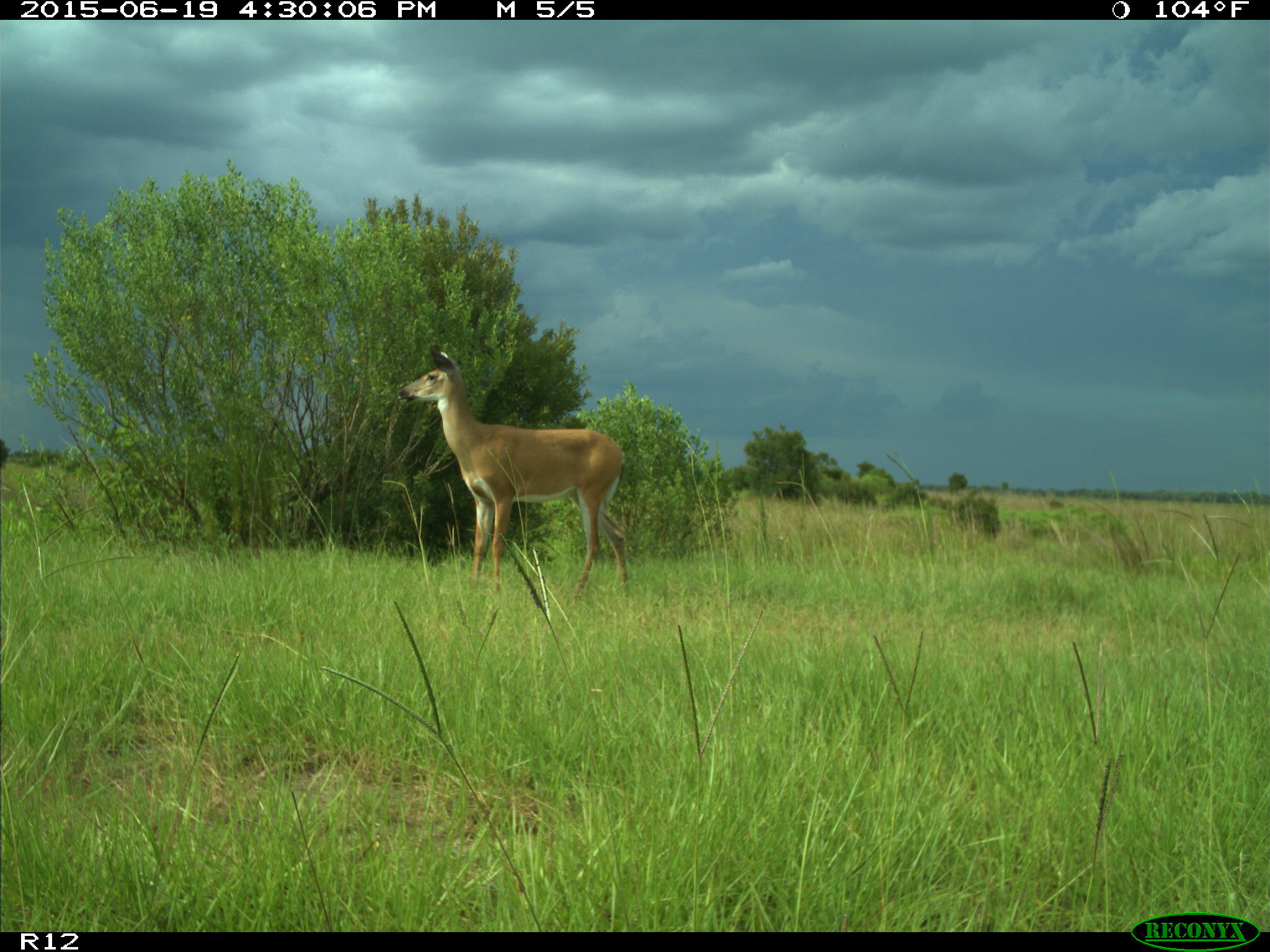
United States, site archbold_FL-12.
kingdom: Animalia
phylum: Chordata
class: Mammalia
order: Artiodactyla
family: Cervidae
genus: Odocoileus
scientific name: Odocoileus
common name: deer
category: unidentified deer